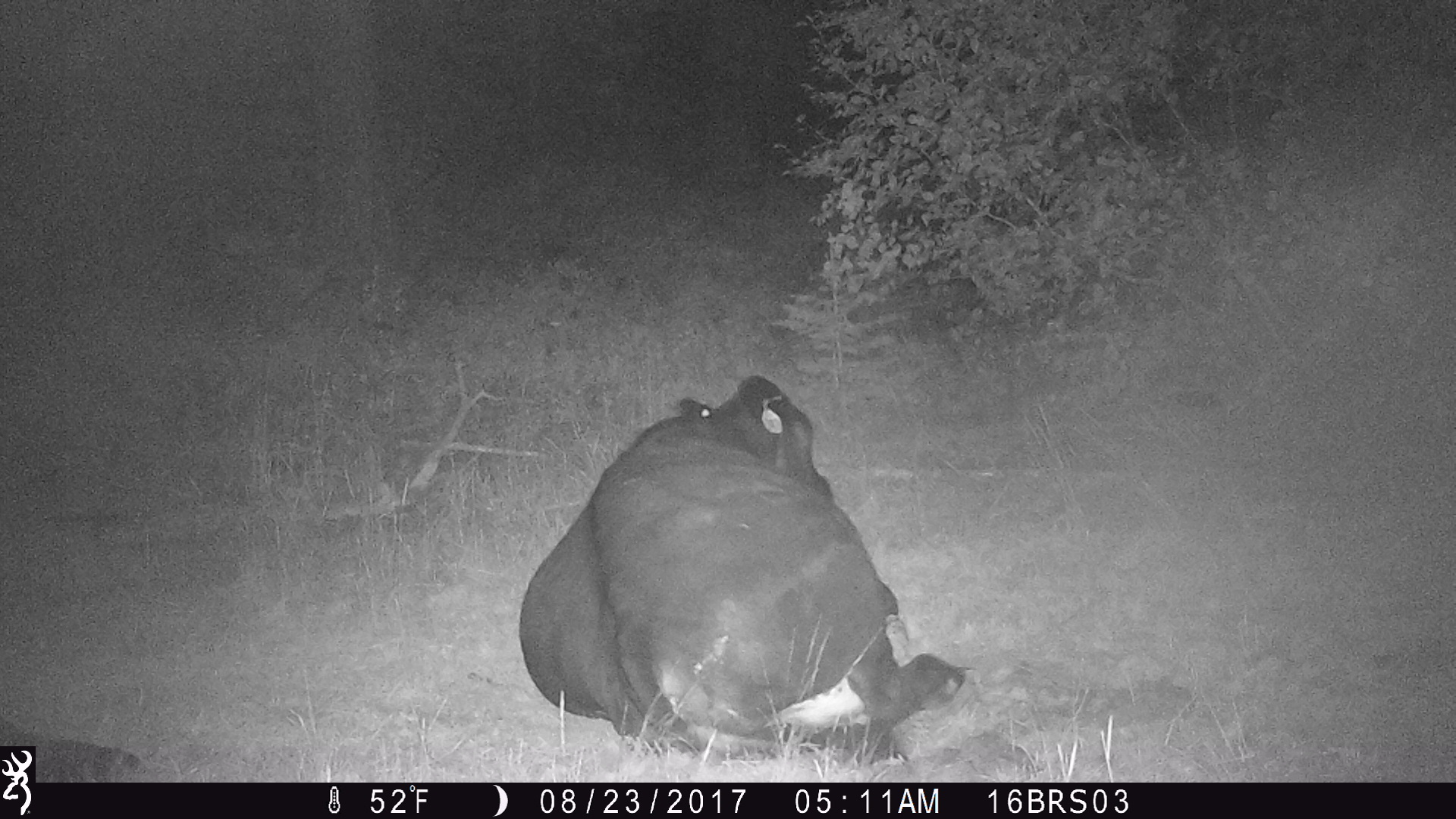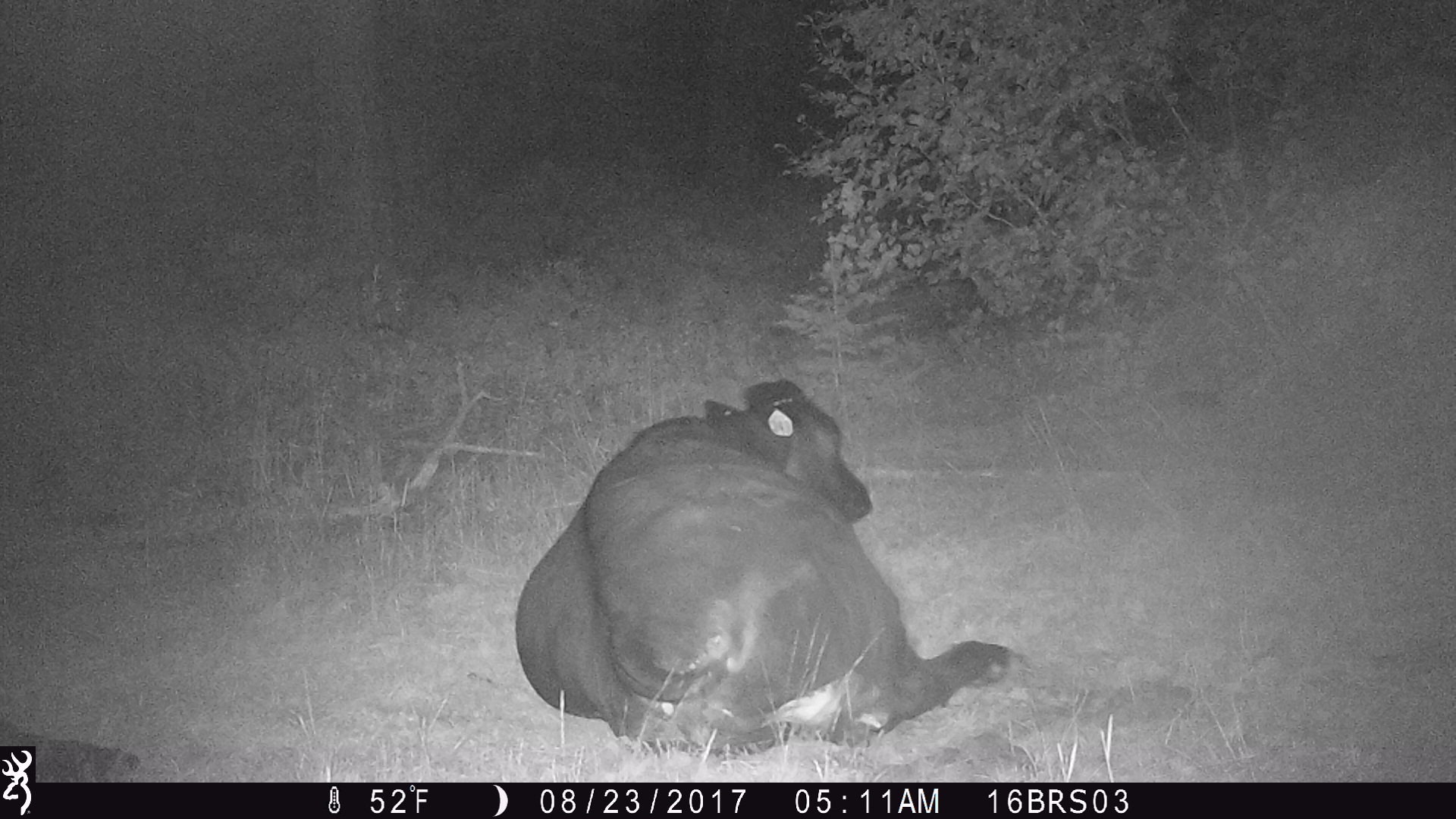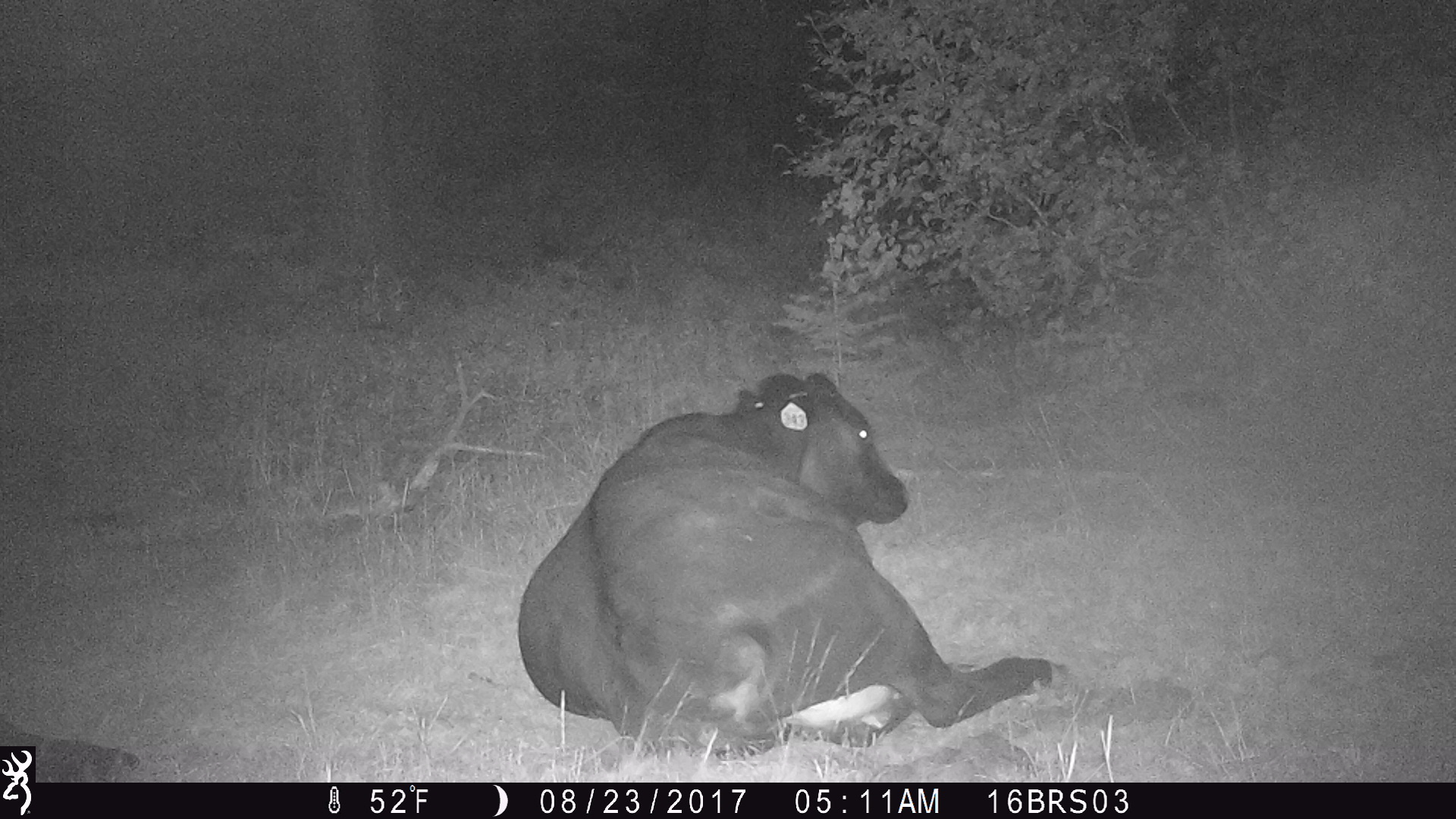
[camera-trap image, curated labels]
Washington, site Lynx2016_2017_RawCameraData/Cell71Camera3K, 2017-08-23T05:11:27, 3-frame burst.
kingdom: Animalia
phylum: Chordata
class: Mammalia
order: Artiodactyla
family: Bovidae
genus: Bos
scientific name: Bos taurus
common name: domestic cattle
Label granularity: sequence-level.